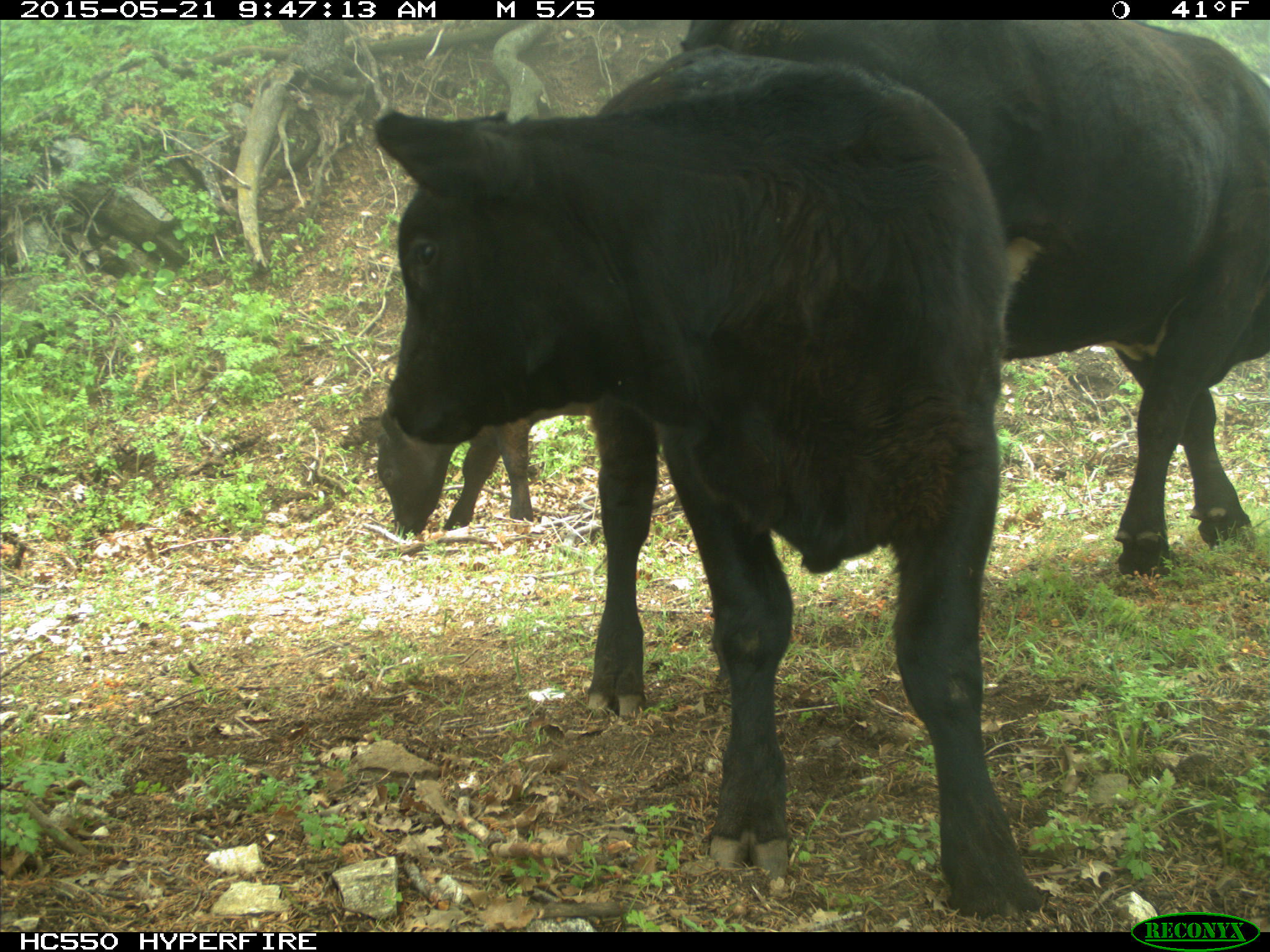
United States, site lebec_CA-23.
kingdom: Animalia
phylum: Chordata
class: Mammalia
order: Artiodactyla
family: Bovidae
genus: Bos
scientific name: Bos taurus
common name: domestic cow